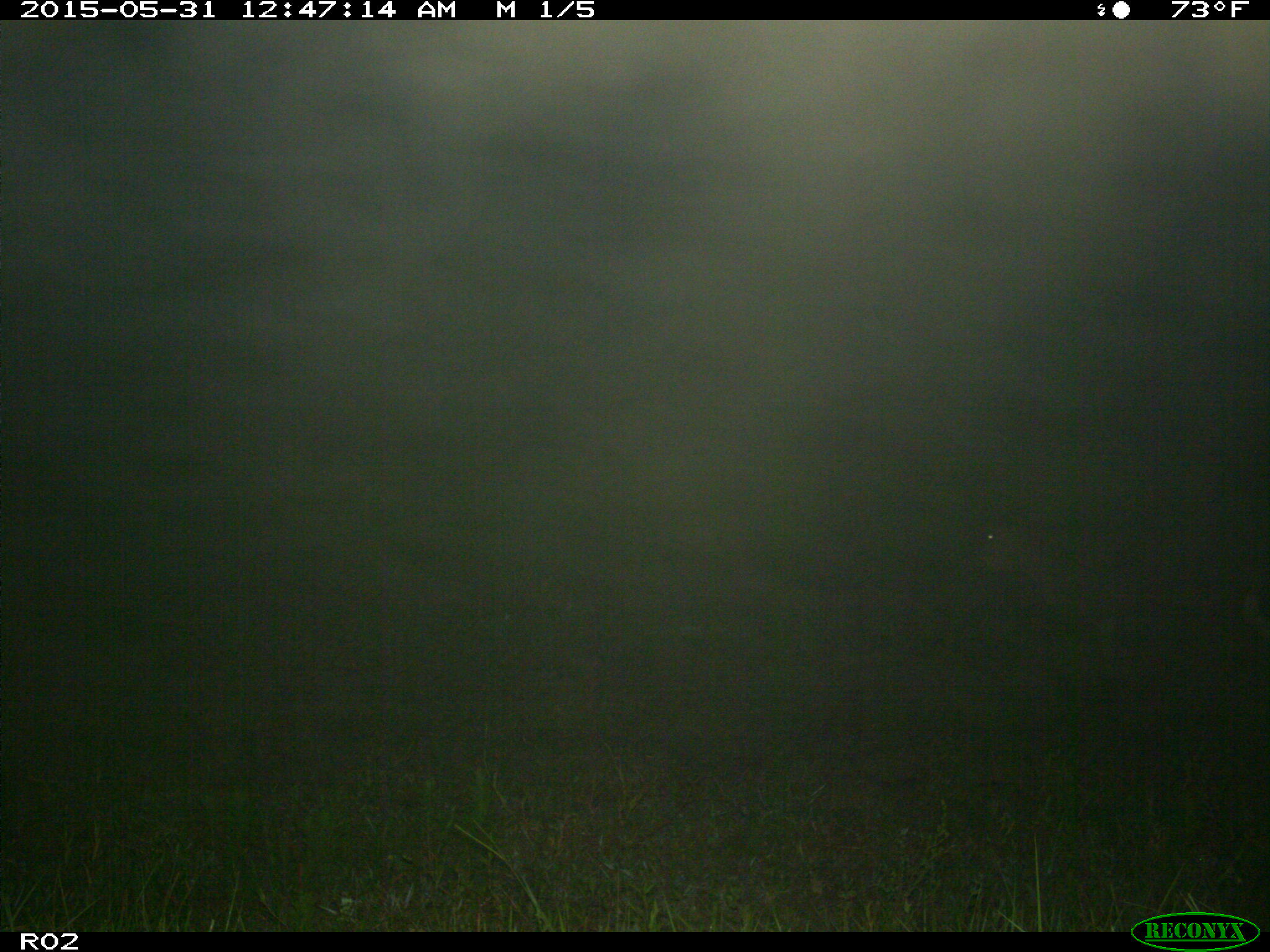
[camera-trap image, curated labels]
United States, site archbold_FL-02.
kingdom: Animalia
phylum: Chordata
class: Mammalia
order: Artiodactyla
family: Bovidae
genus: Bos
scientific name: Bos taurus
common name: domestic cow